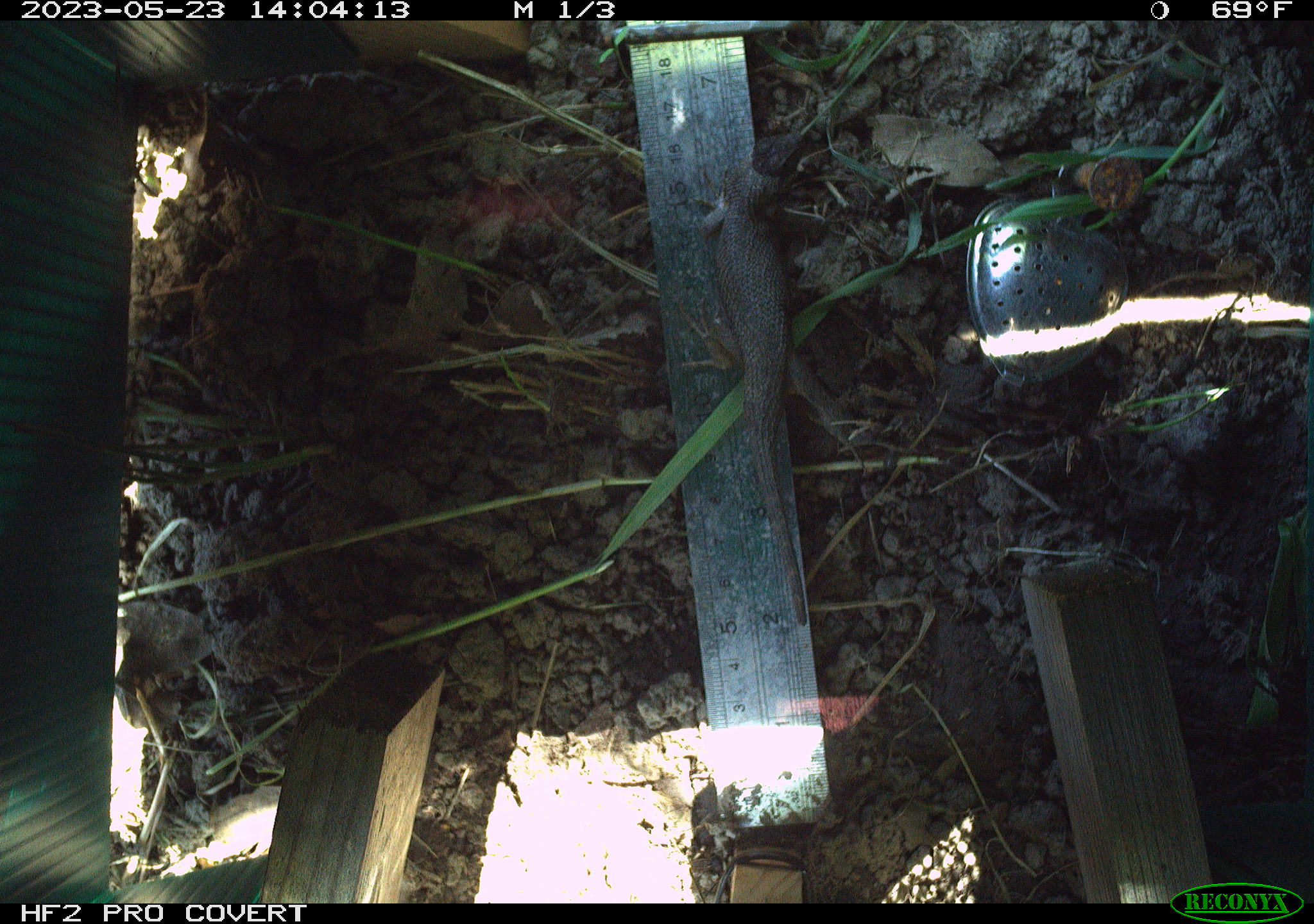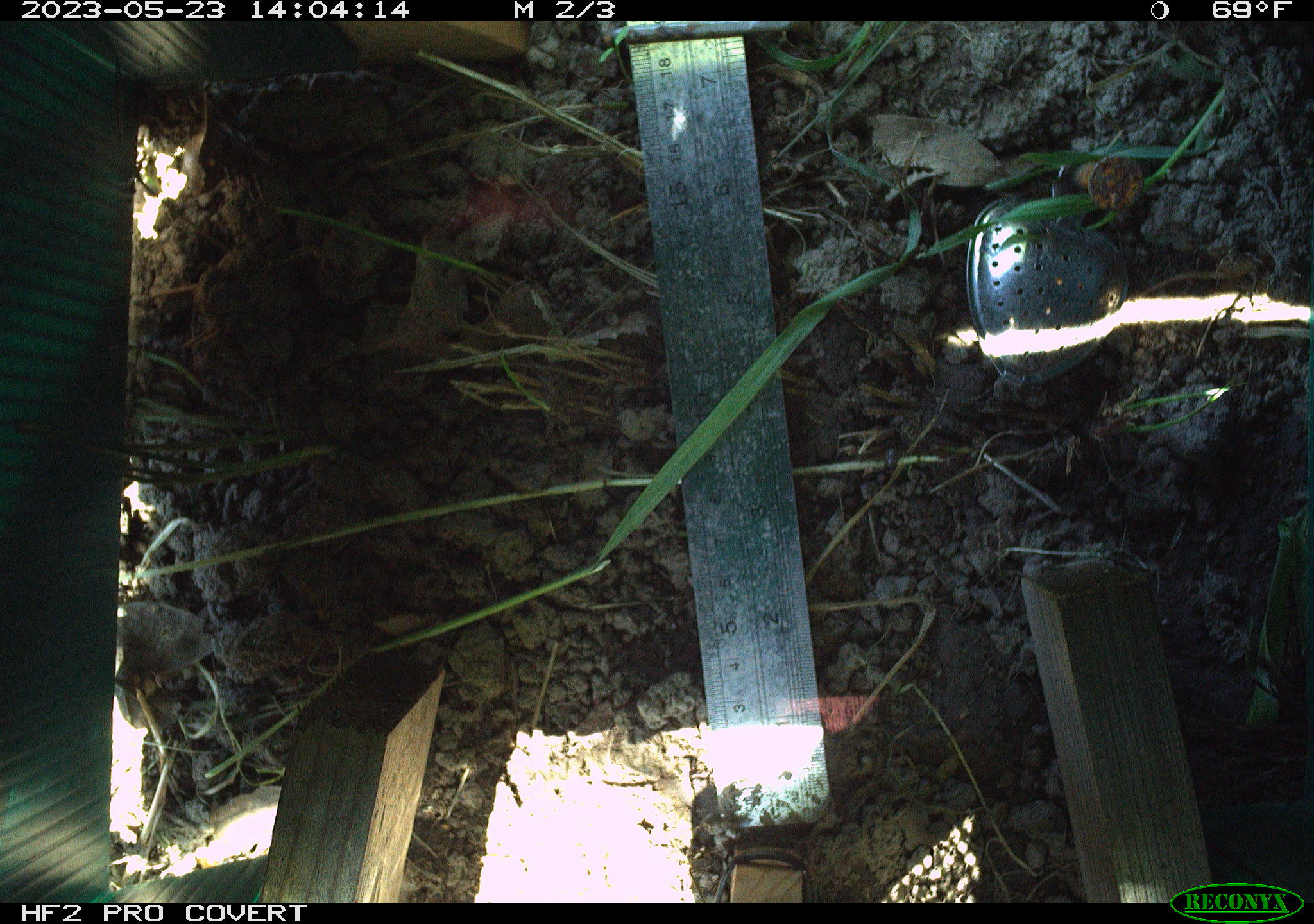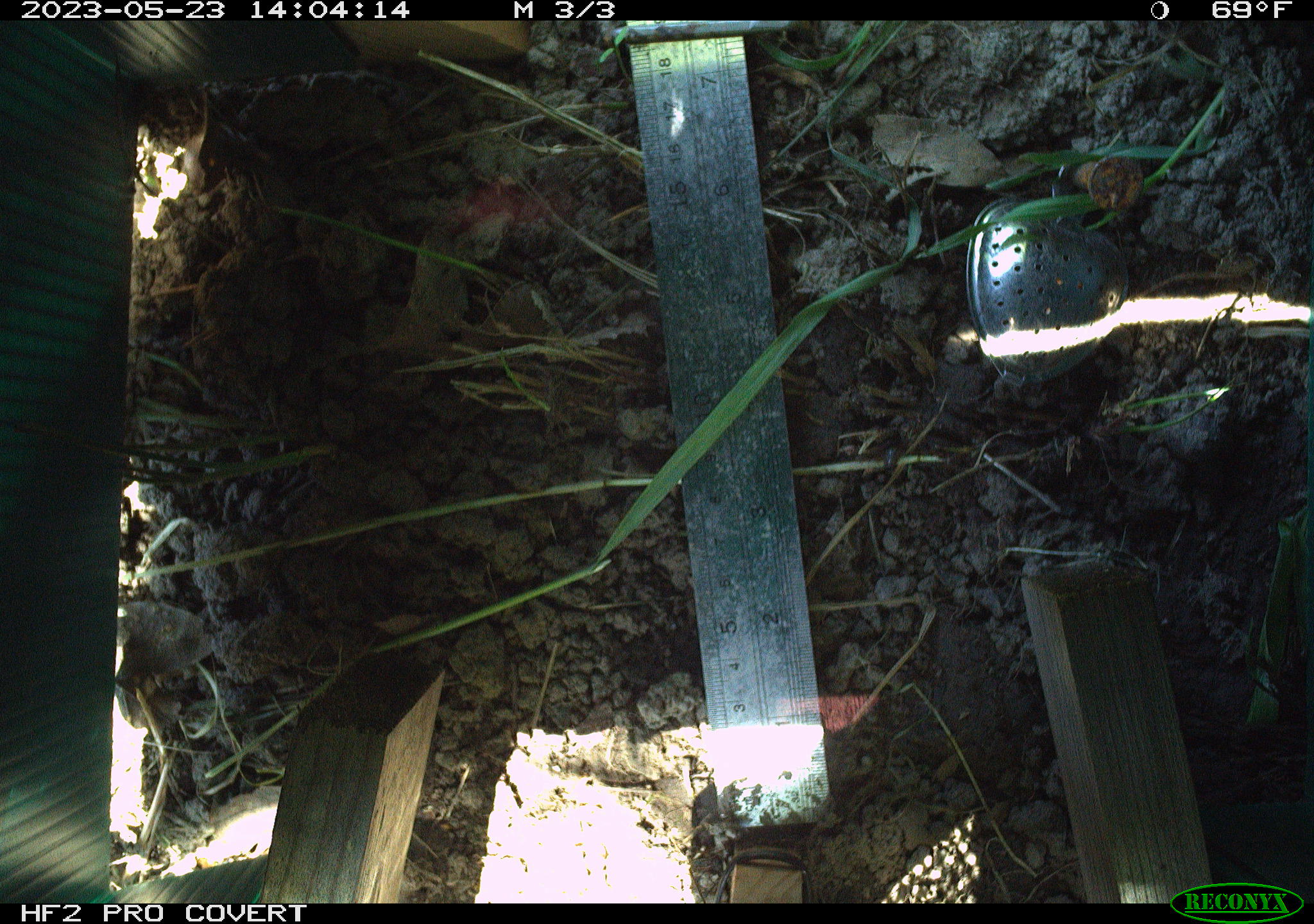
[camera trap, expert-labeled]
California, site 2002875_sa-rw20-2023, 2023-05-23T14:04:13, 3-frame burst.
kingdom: Animalia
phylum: Chordata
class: Reptilia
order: Squamata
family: Phrynosomatidae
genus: Sceloporus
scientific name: Sceloporus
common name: spiny lizards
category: sceloporus species